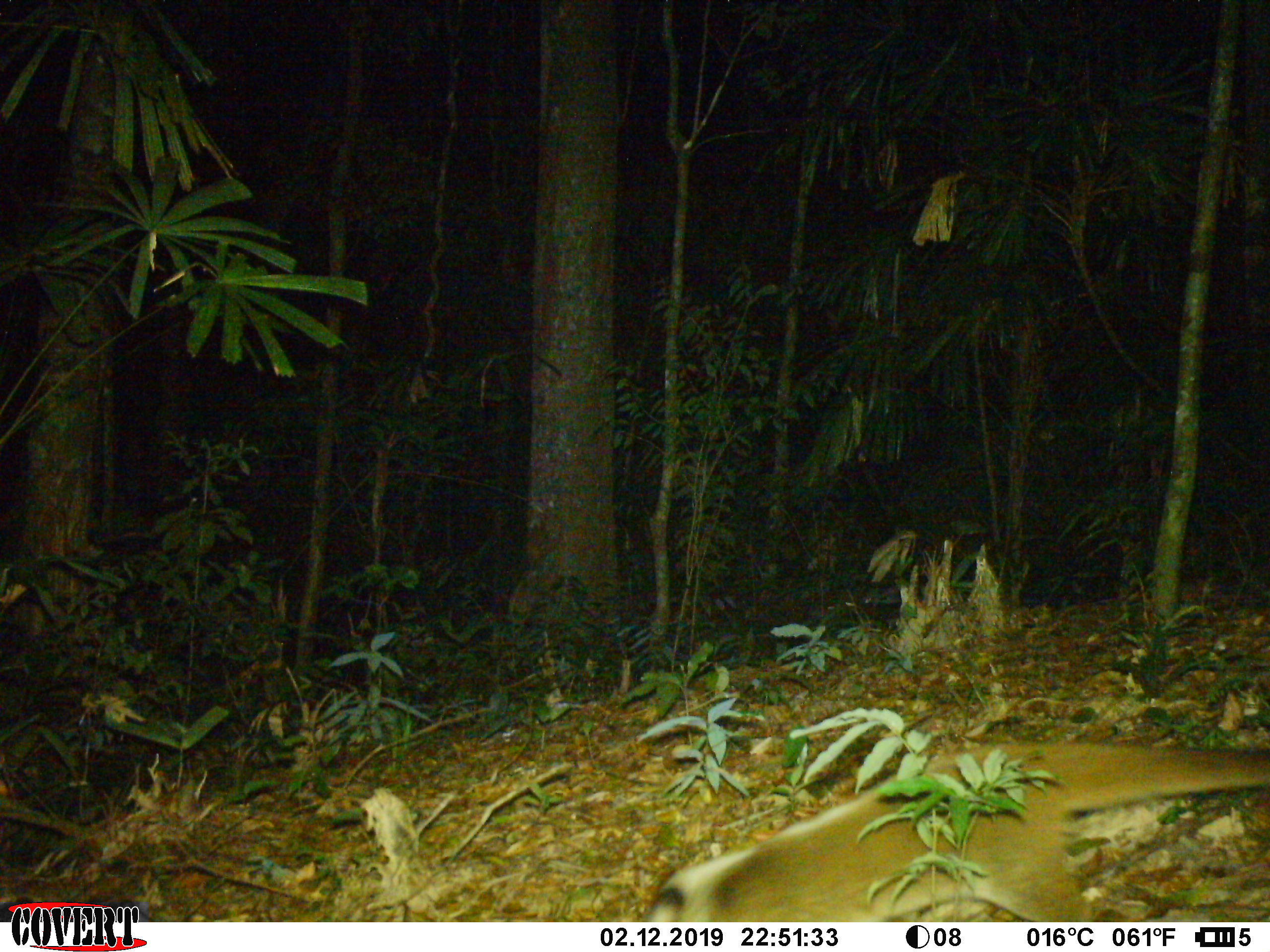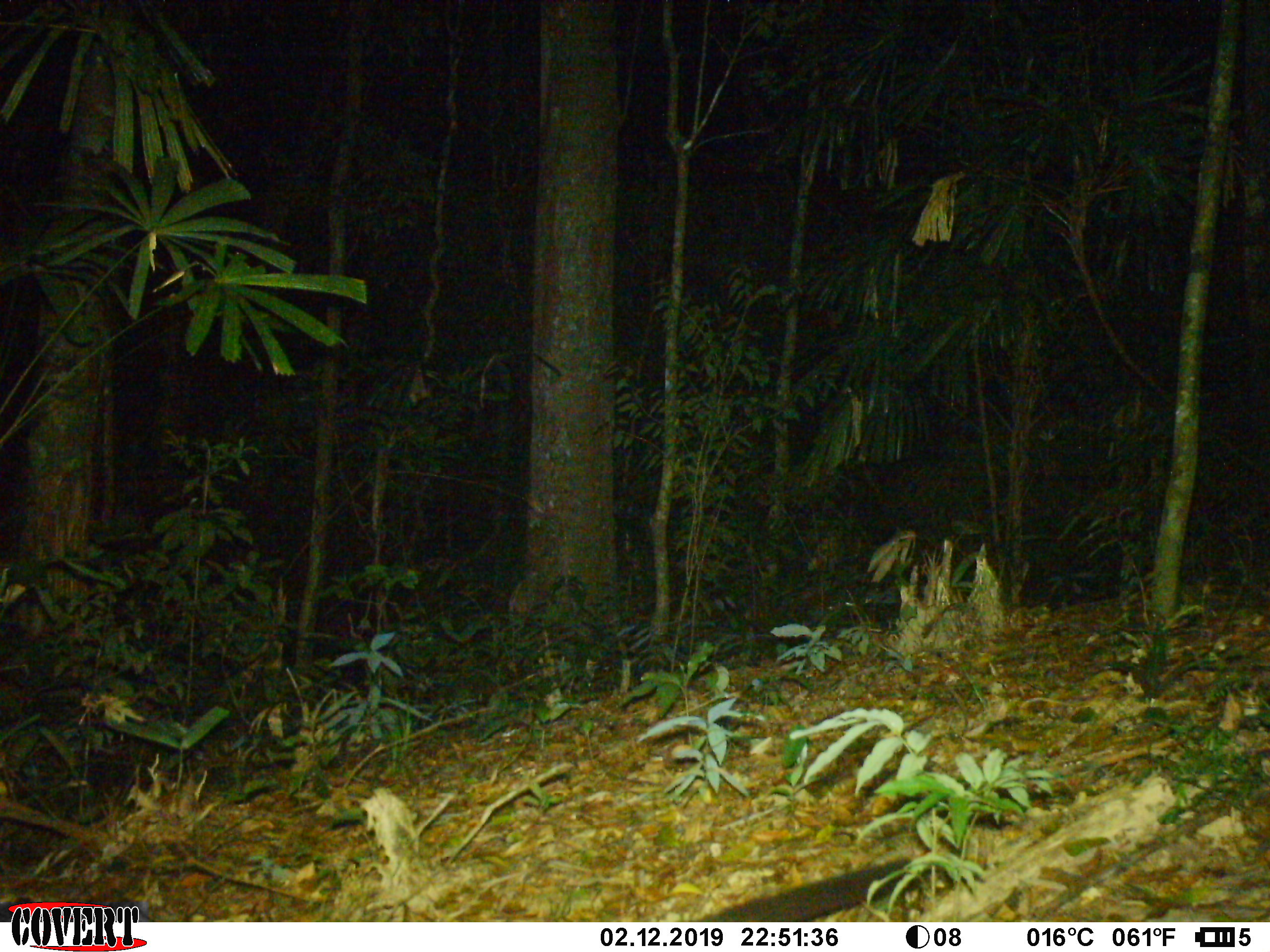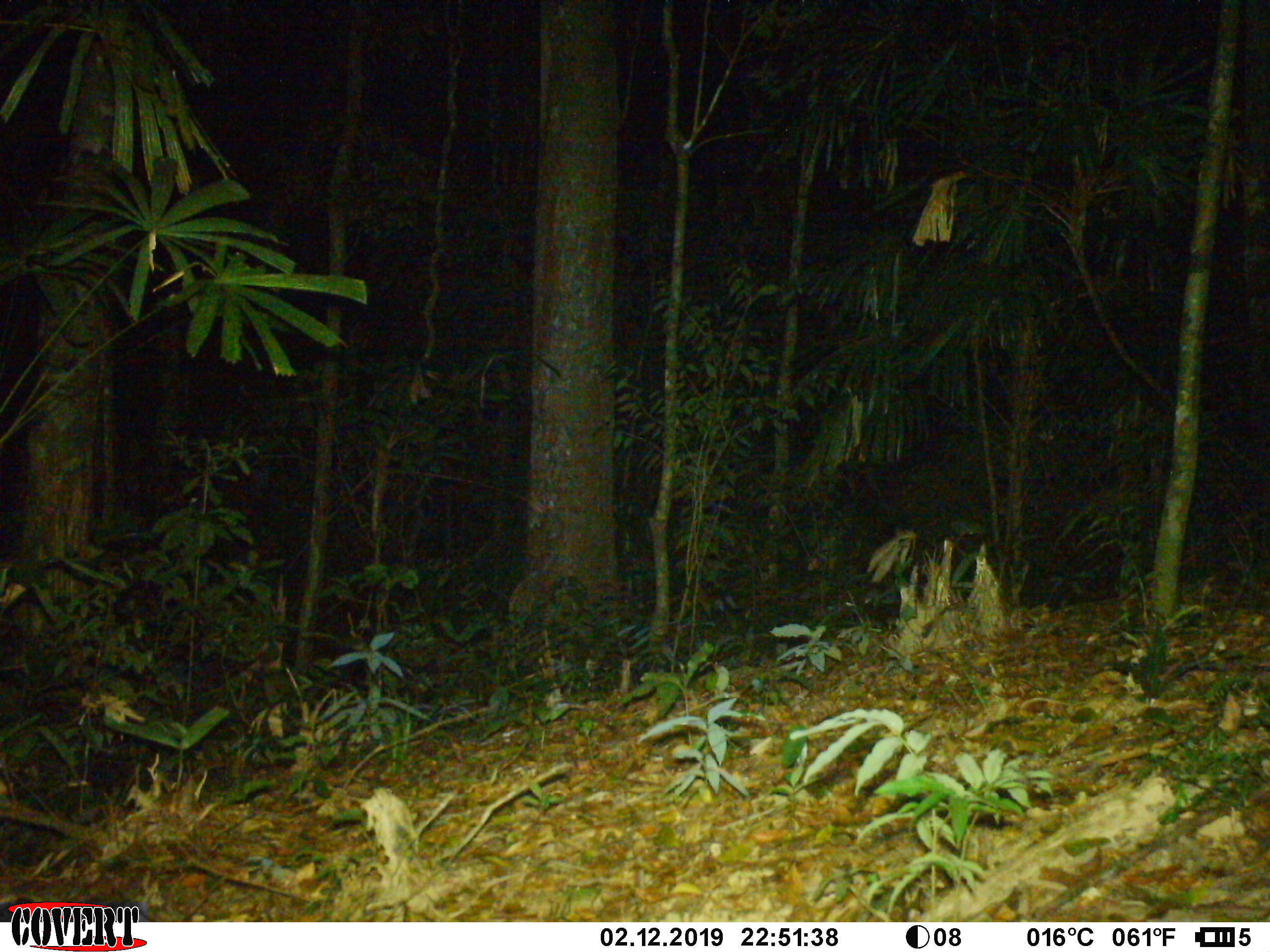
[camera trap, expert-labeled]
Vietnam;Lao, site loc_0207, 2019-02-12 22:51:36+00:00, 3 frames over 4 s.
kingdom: Animalia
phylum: Chordata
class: Mammalia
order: Carnivora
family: Viverridae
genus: Paguma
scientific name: Paguma larvata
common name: masked palm civet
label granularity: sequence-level